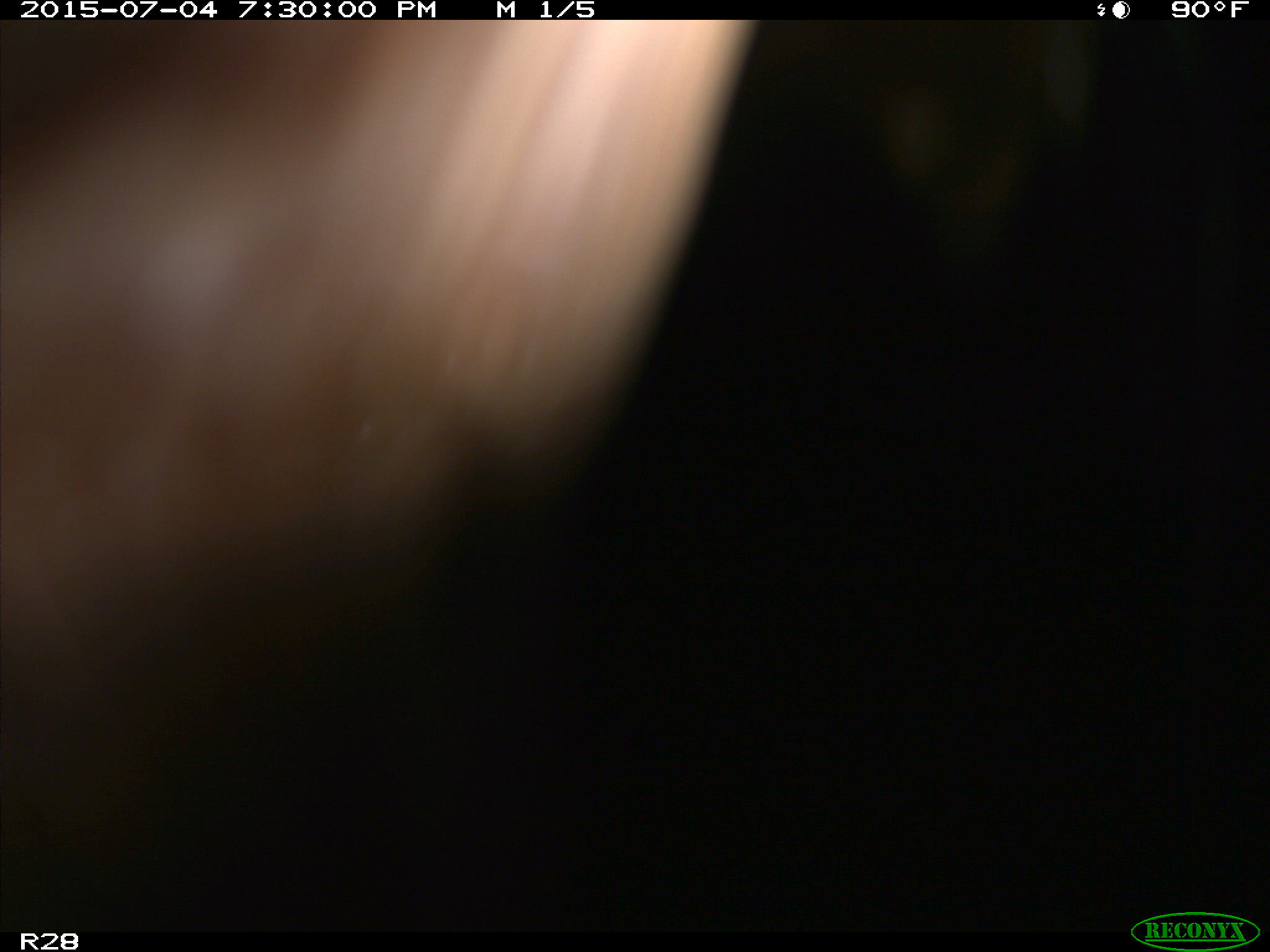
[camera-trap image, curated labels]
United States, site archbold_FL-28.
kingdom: Animalia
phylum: Chordata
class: Mammalia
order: Artiodactyla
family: Bovidae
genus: Bos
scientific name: Bos taurus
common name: domestic cow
Bos taurus (domestic cow).